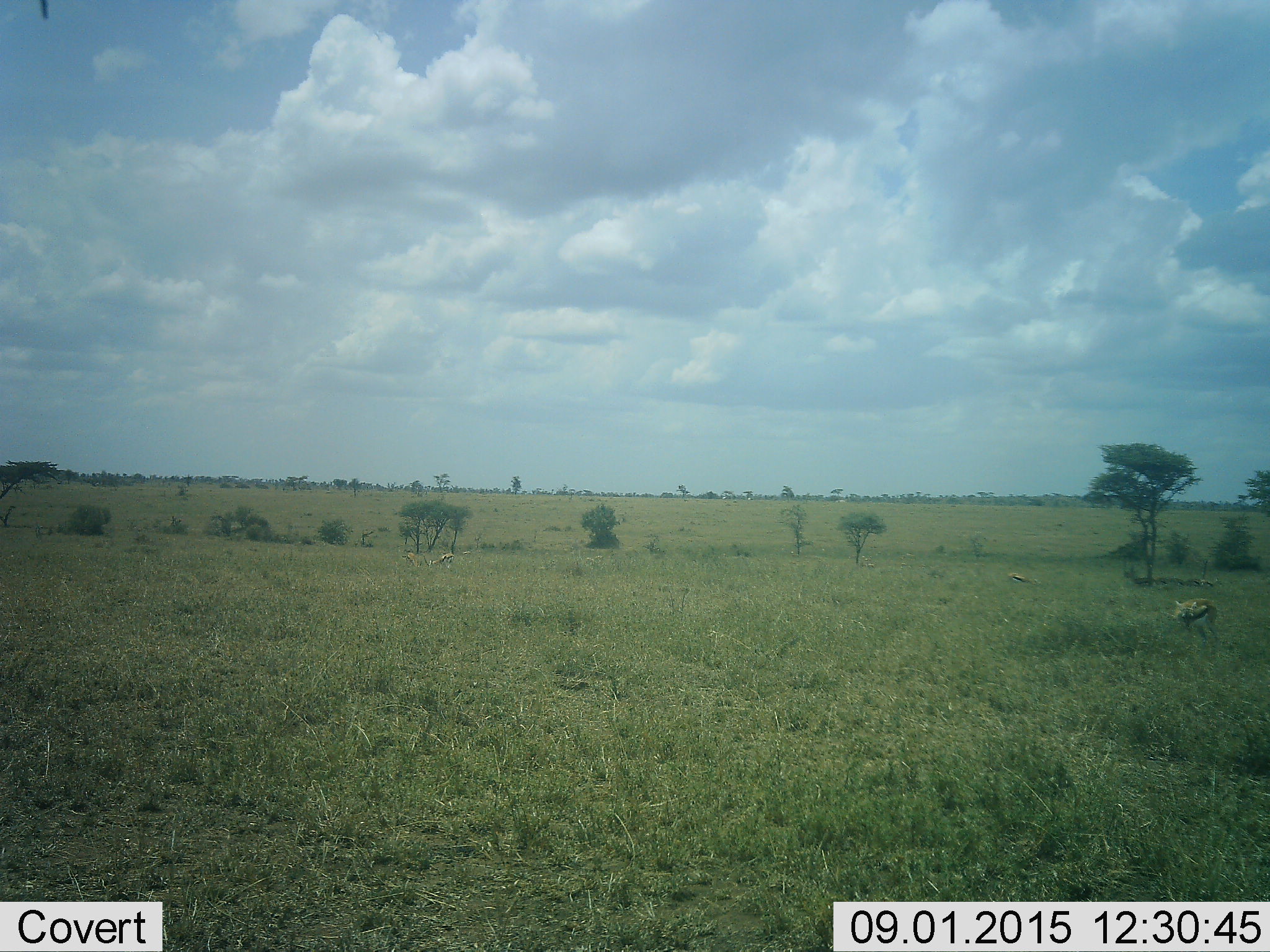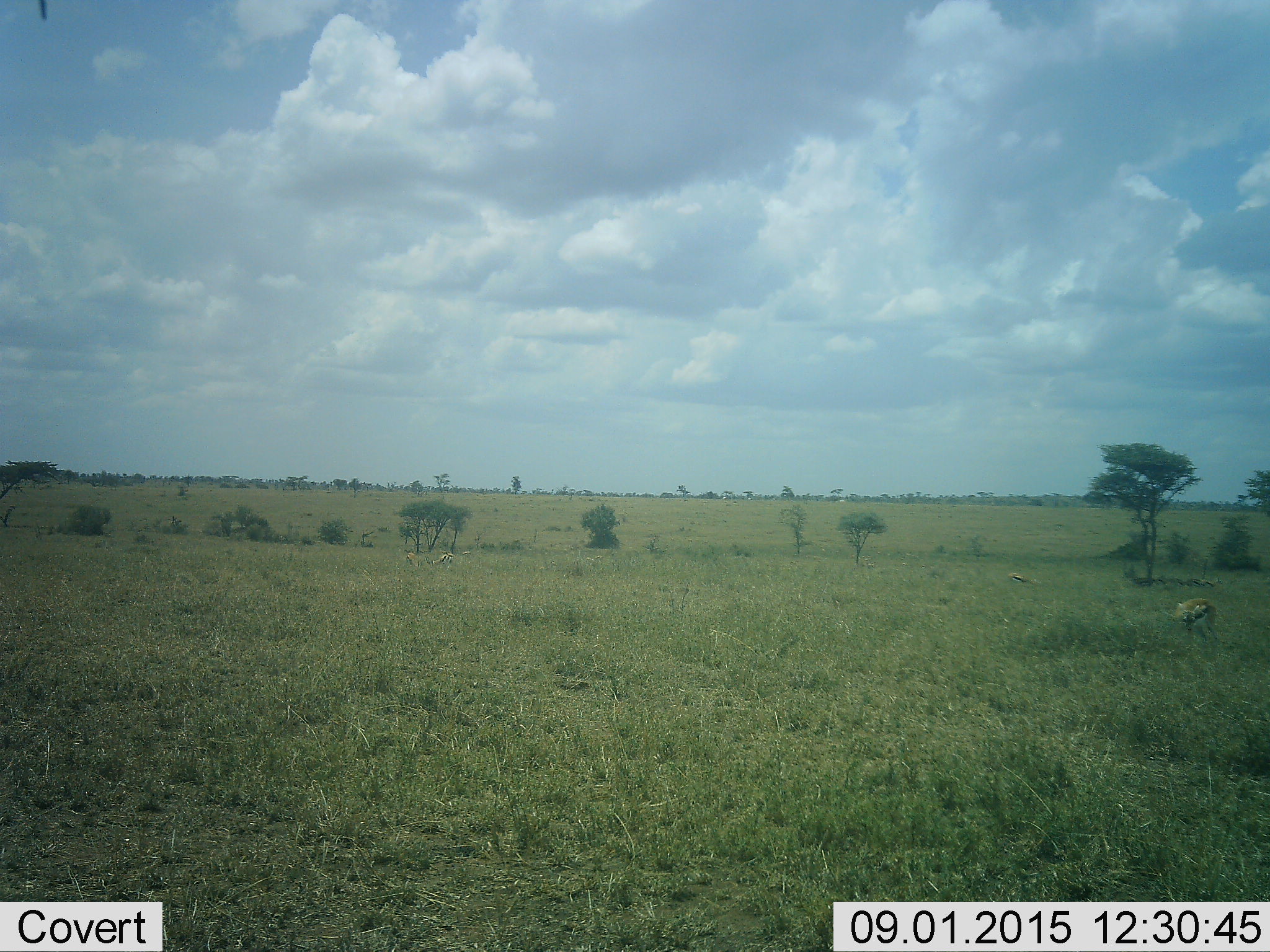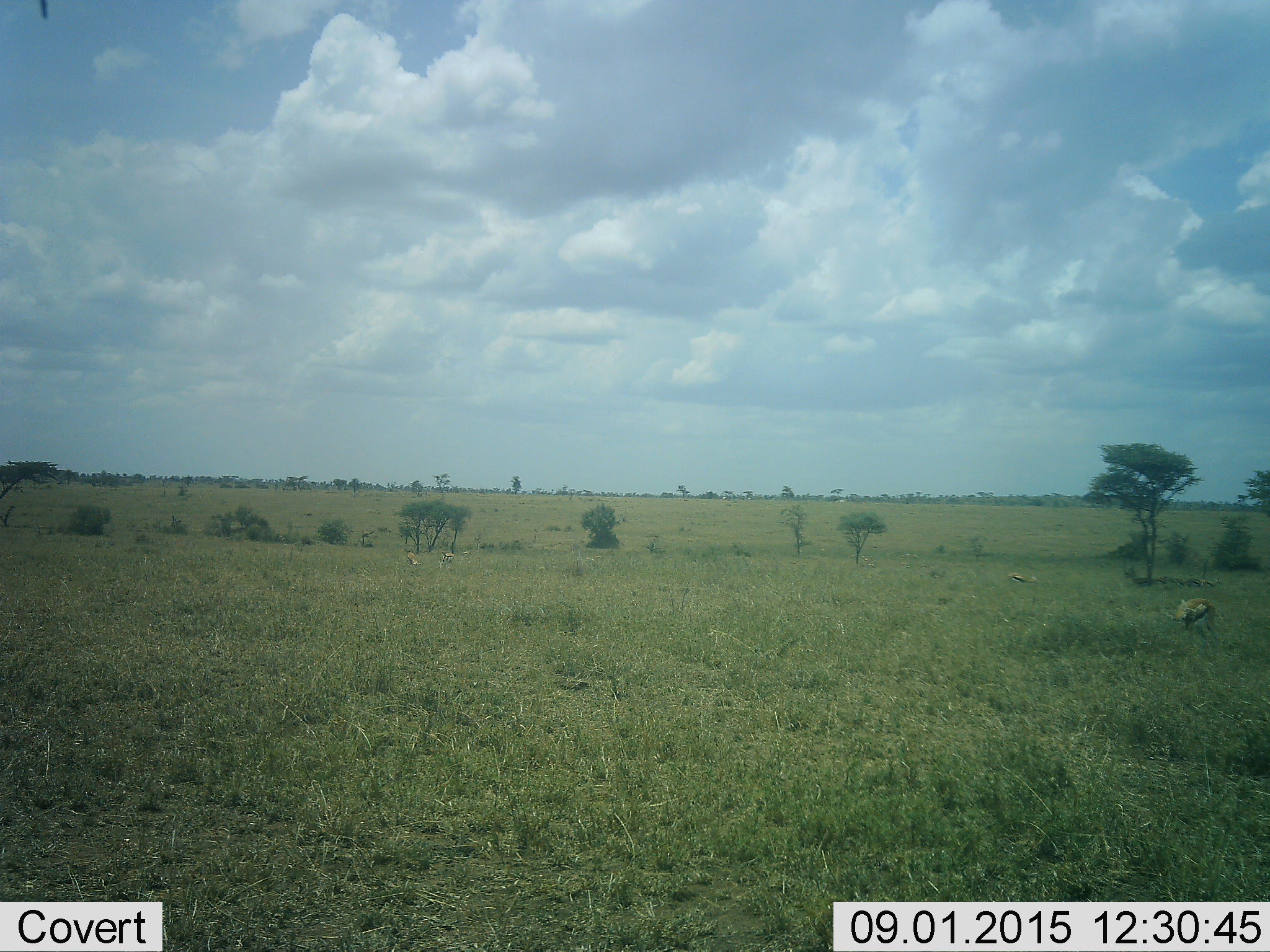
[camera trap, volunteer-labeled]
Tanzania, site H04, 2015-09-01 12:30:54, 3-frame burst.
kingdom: Animalia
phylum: Chordata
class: Mammalia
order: Artiodactyla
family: Bovidae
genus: Eudorcas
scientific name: Eudorcas thomsonii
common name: thomson's gazelle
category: gazellethomsons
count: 10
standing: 50%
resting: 0%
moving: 0%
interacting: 0%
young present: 0%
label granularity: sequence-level